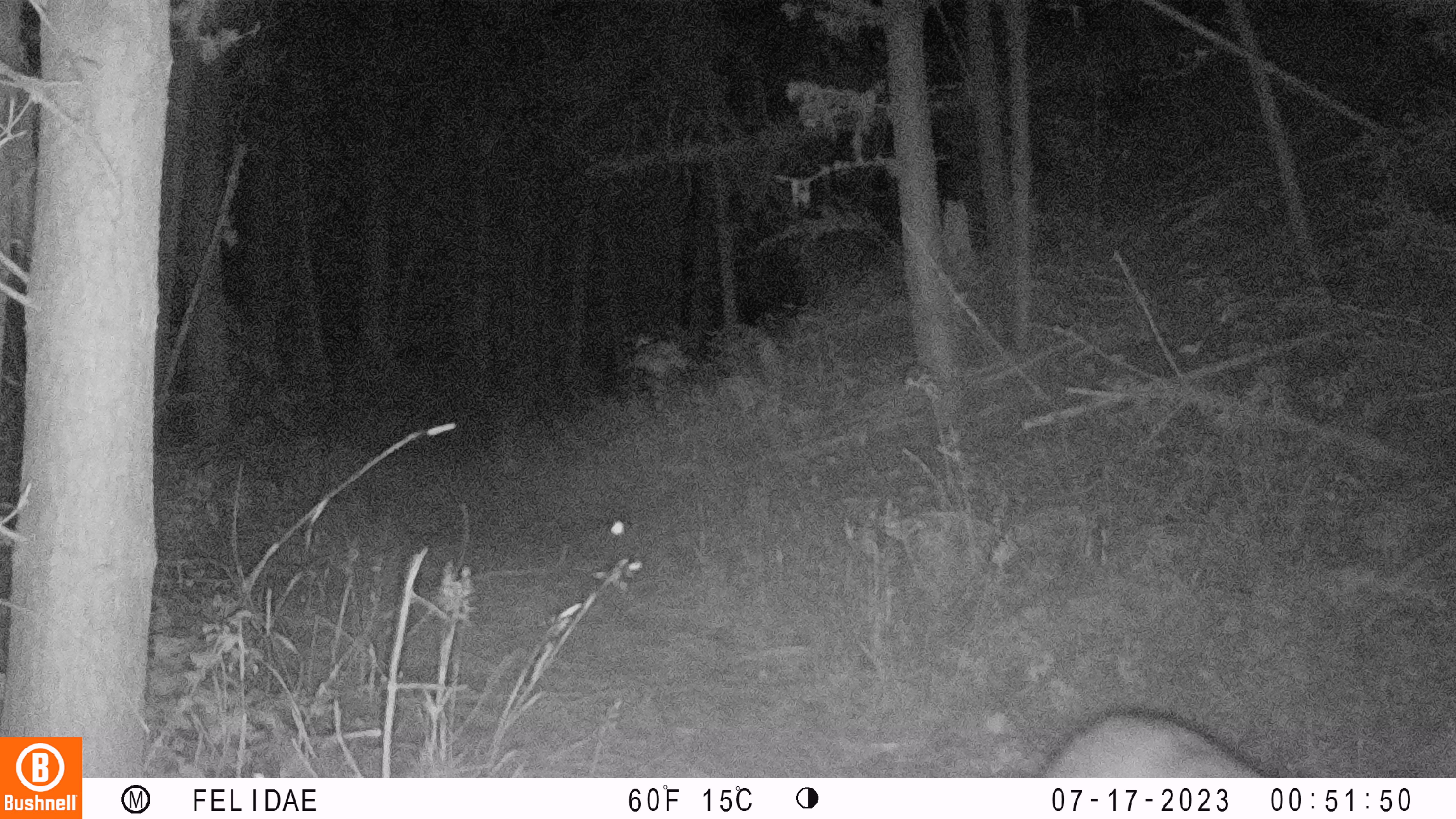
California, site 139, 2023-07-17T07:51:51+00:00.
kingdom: Animalia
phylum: Chordata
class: Mammalia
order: Artiodactyla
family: Cervidae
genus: Odocoileus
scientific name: Odocoileus hemionus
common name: mule deer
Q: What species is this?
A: Mule deer (Odocoileus hemionus).